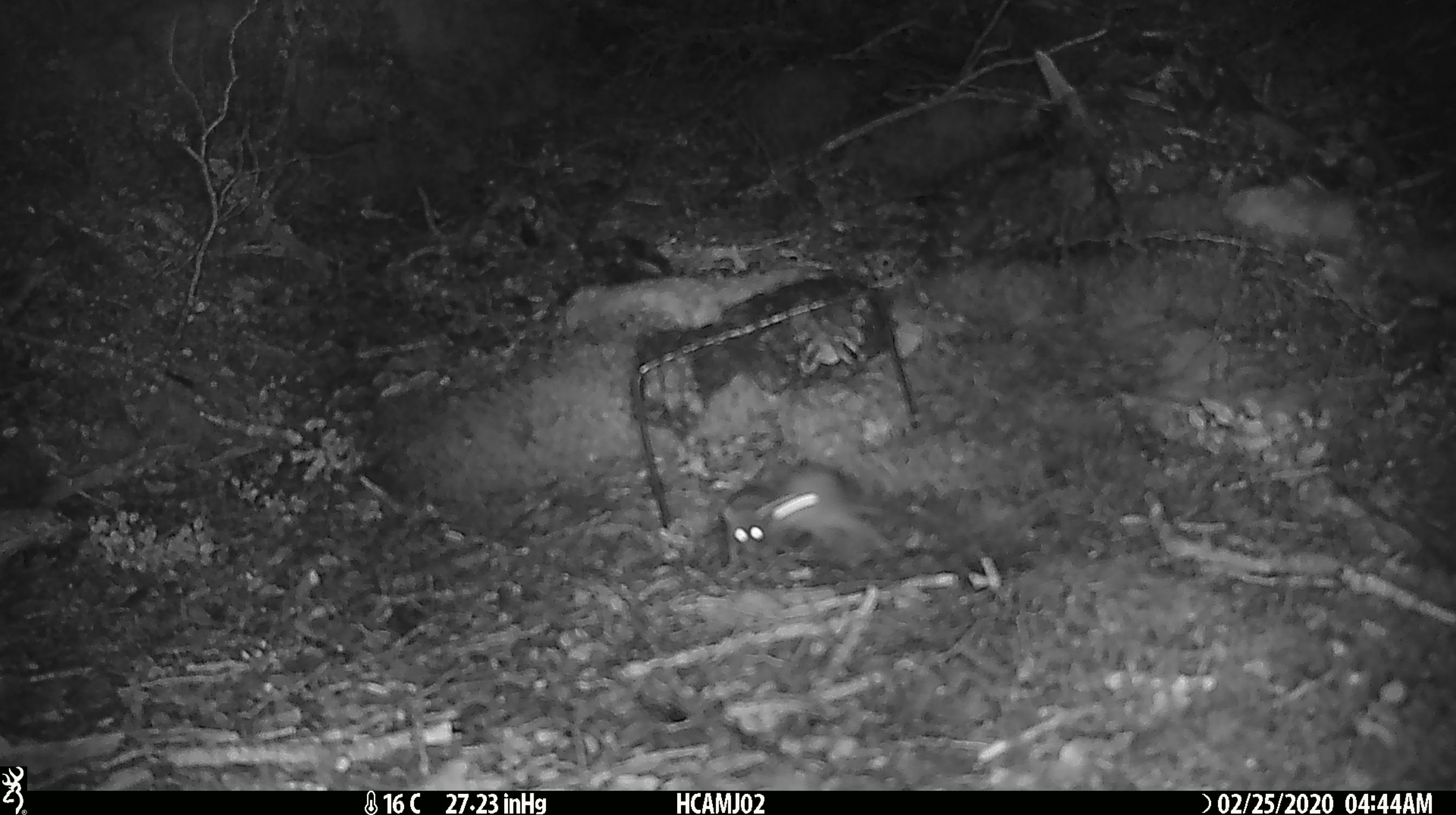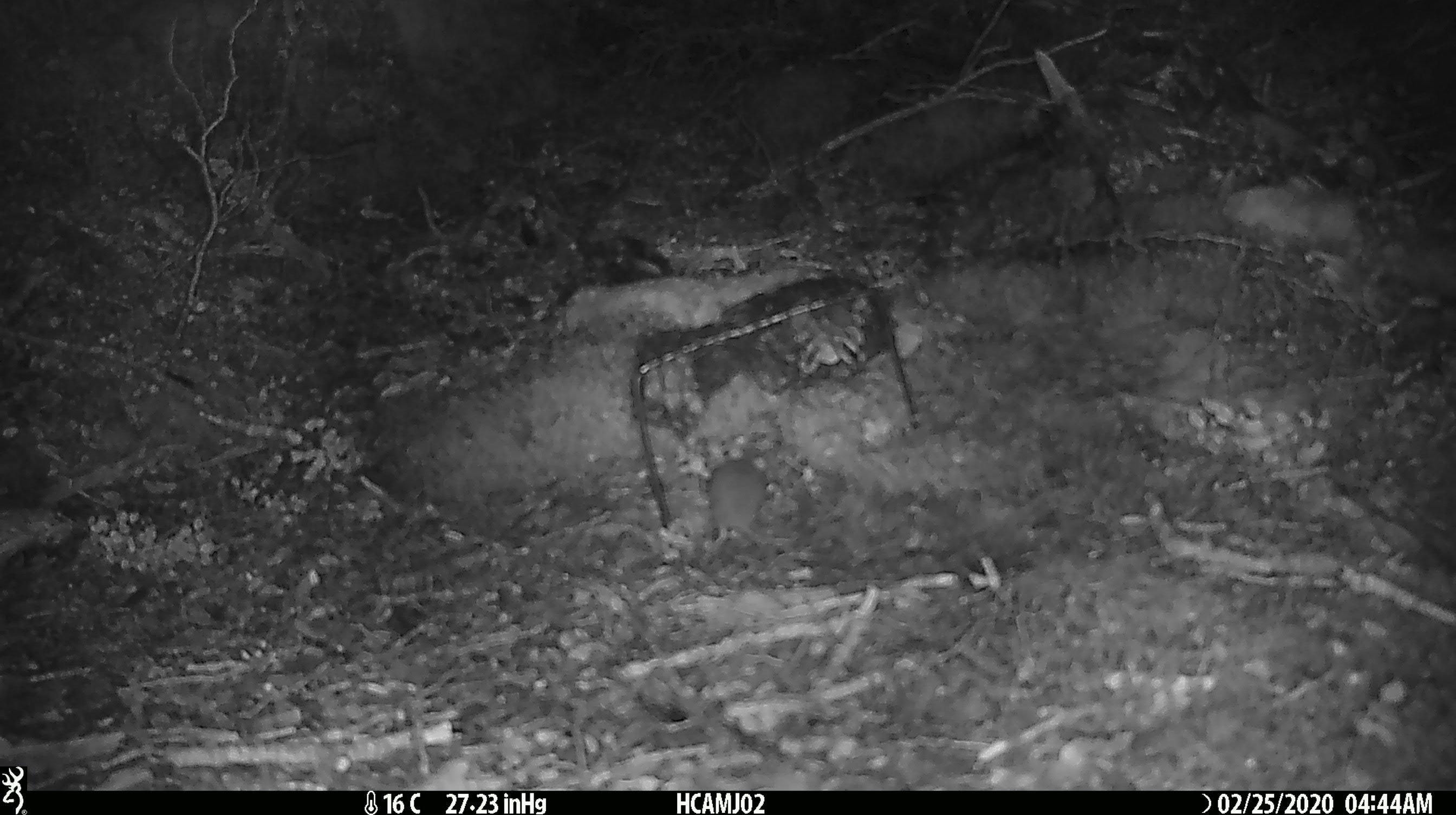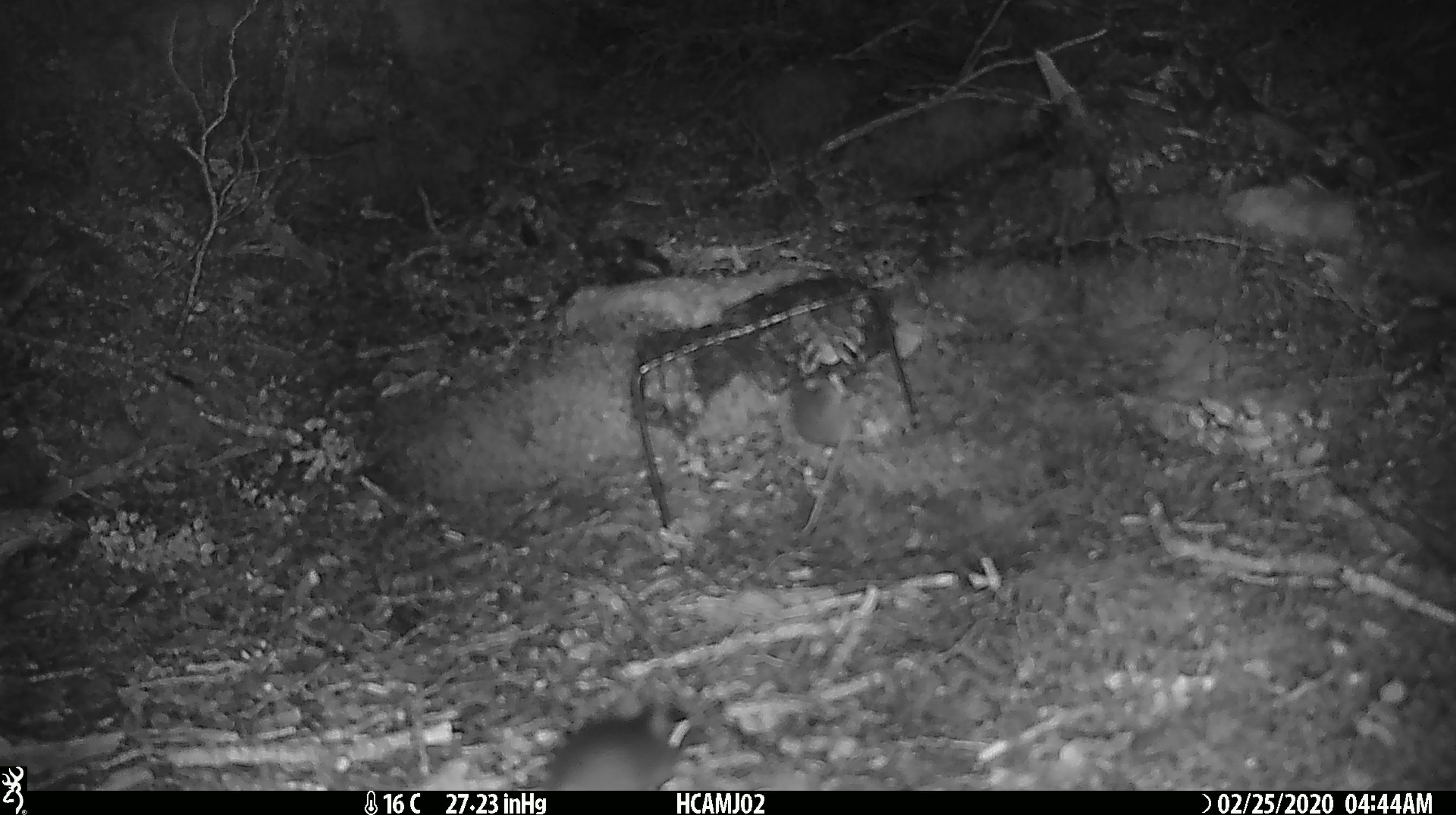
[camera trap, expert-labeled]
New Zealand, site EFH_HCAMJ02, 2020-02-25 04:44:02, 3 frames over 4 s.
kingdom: Animalia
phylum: Chordata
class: Mammalia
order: Rodentia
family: Muridae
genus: Mus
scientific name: Mus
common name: mouse